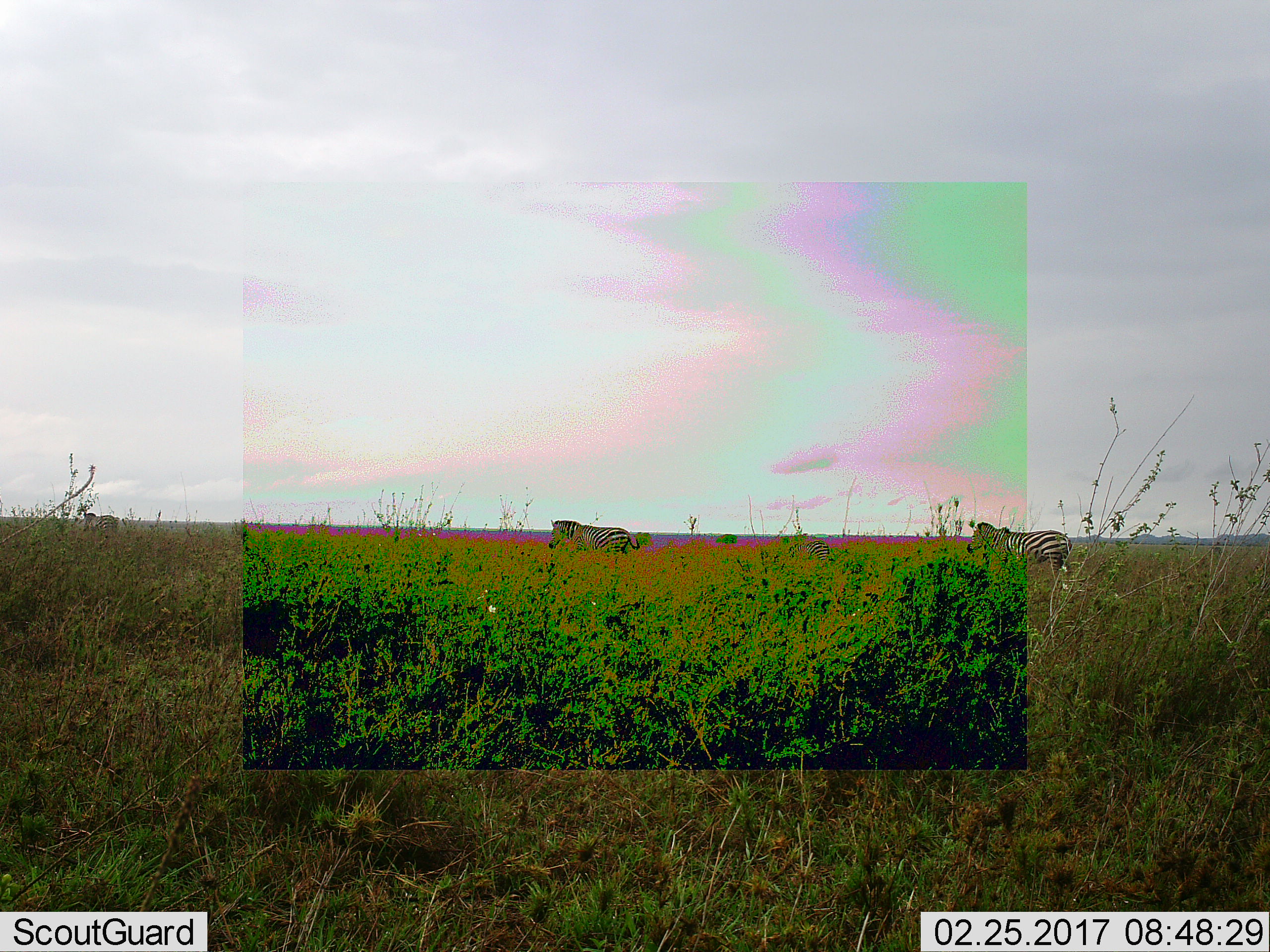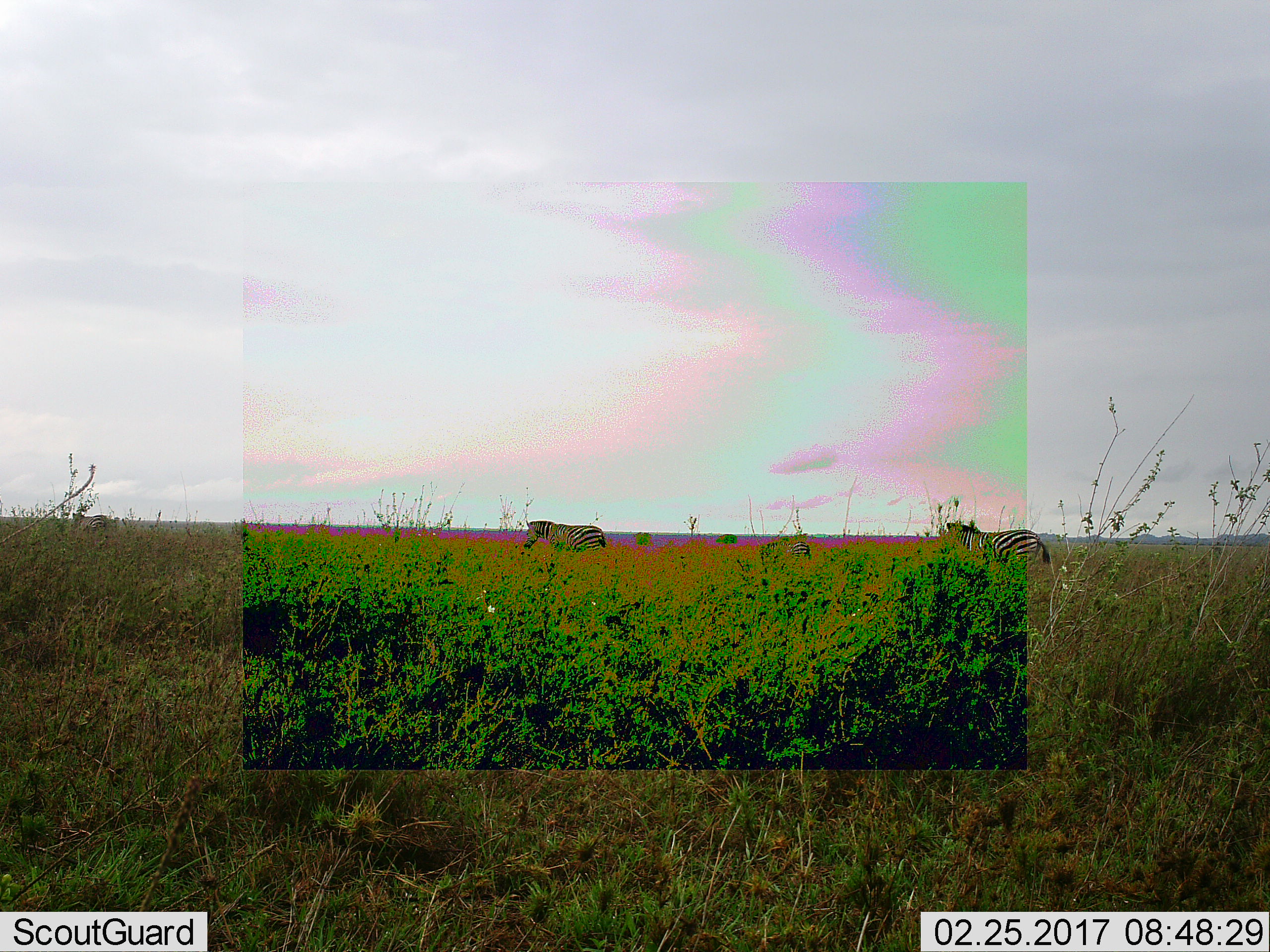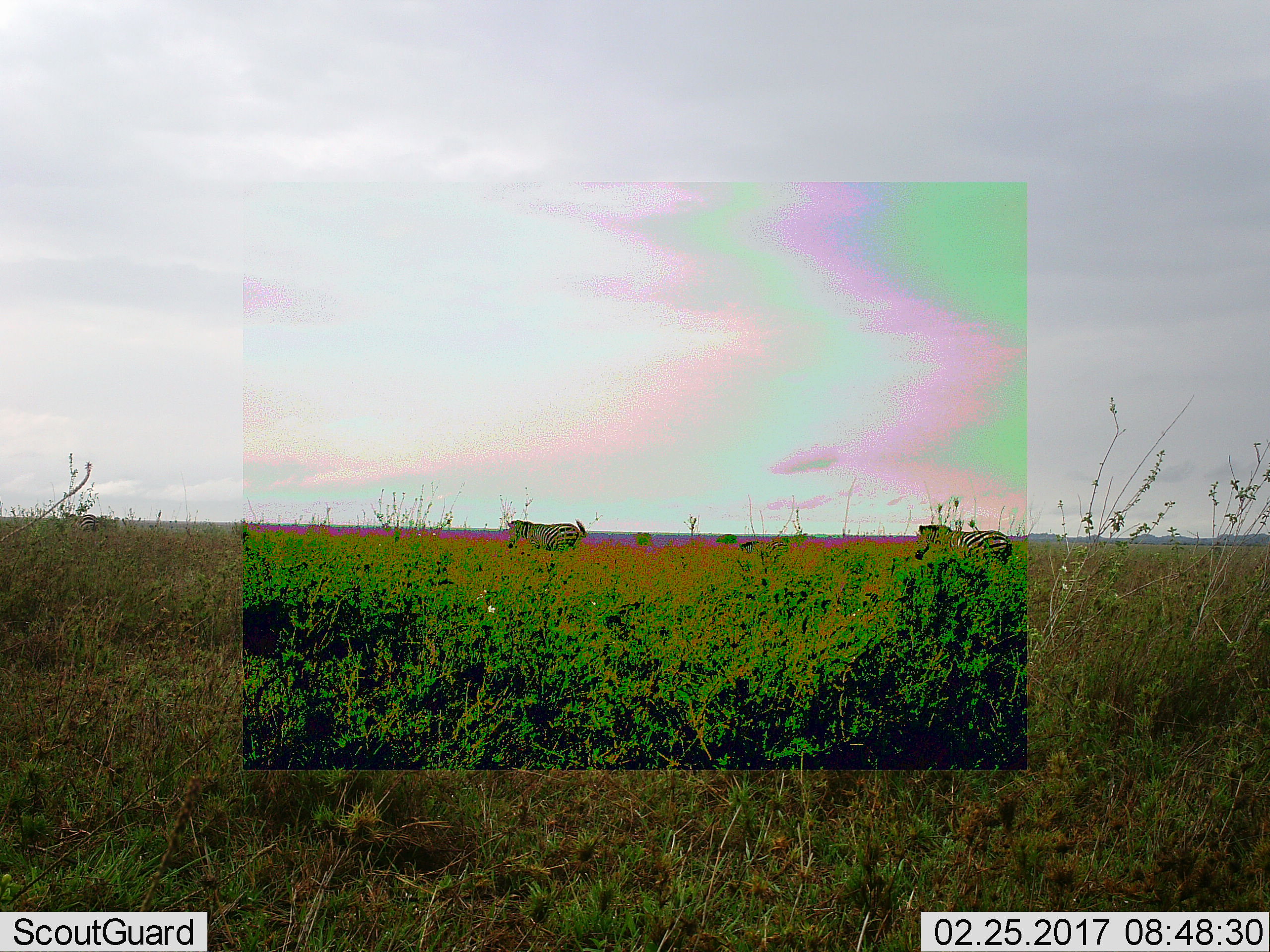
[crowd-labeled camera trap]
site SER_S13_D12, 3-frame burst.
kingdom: Animalia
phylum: Chordata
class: Mammalia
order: Perissodactyla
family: Equidae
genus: Equus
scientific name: Equus quagga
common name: plains zebra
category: zebraplains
Zebraplains (plains zebra) (Equus quagga), count 4. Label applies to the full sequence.